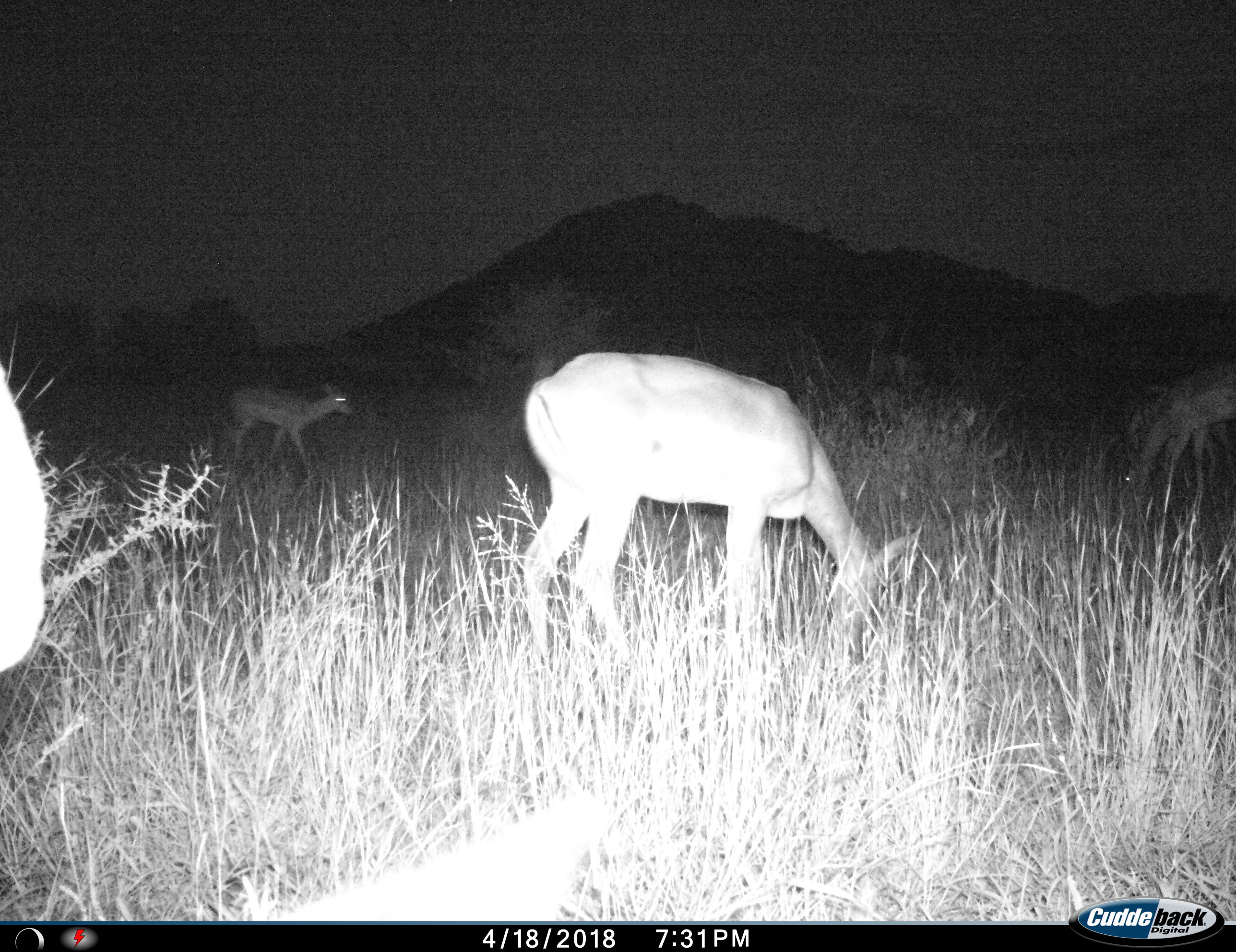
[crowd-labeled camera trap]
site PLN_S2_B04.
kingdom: Animalia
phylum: Chordata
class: Mammalia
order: Artiodactyla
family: Bovidae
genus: Aepyceros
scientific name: Aepyceros melampus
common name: impala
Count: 4.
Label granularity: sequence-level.